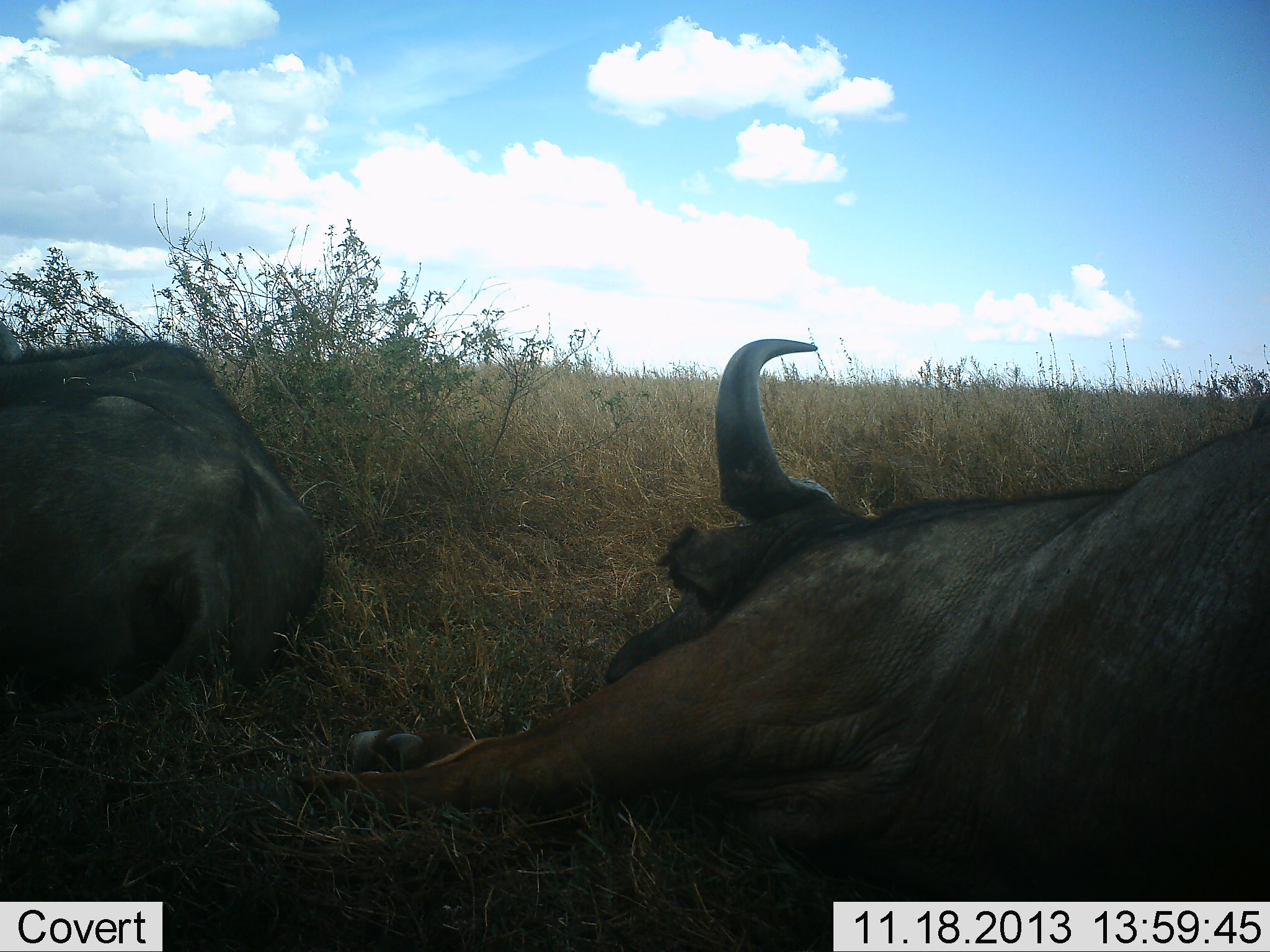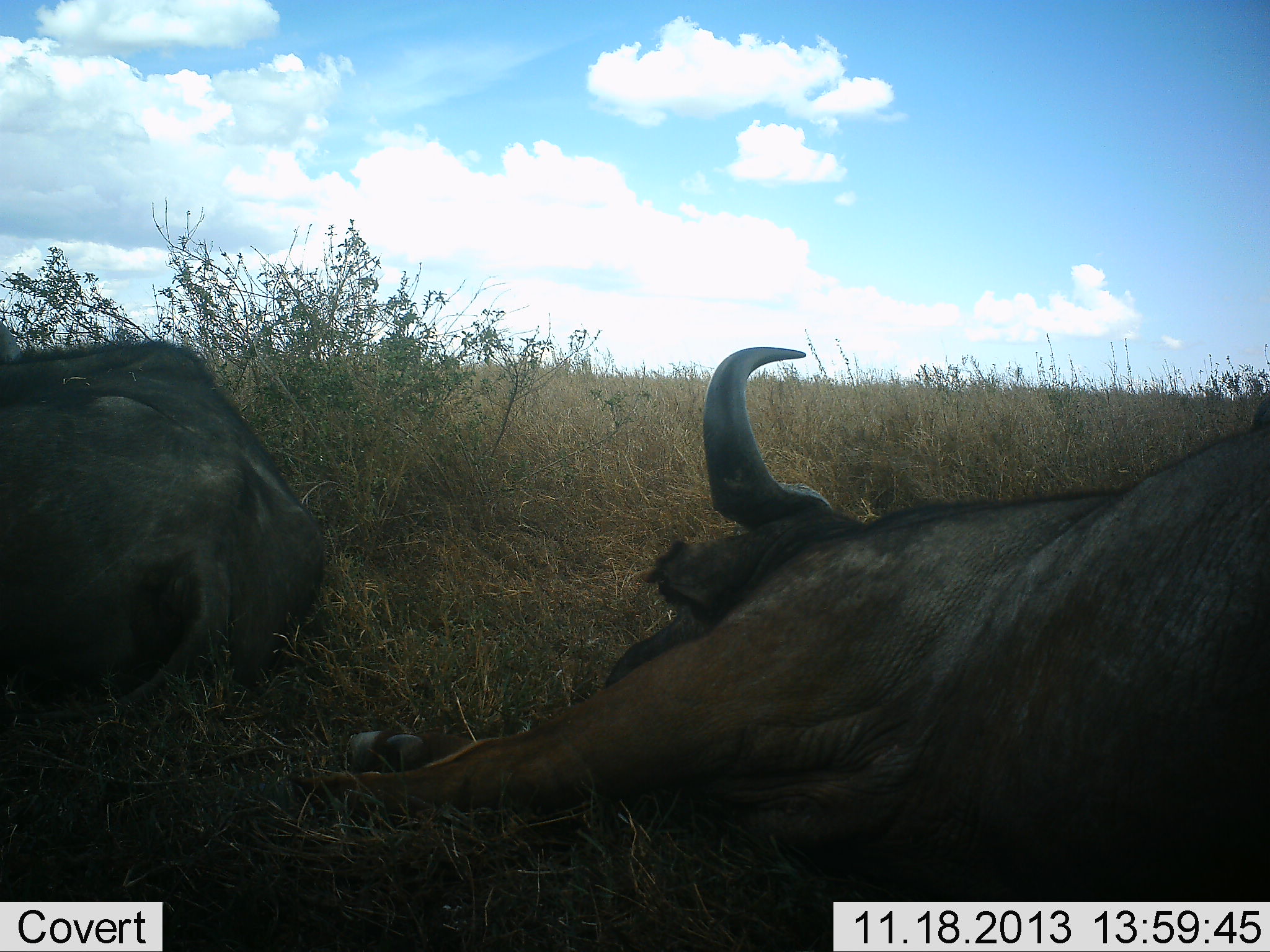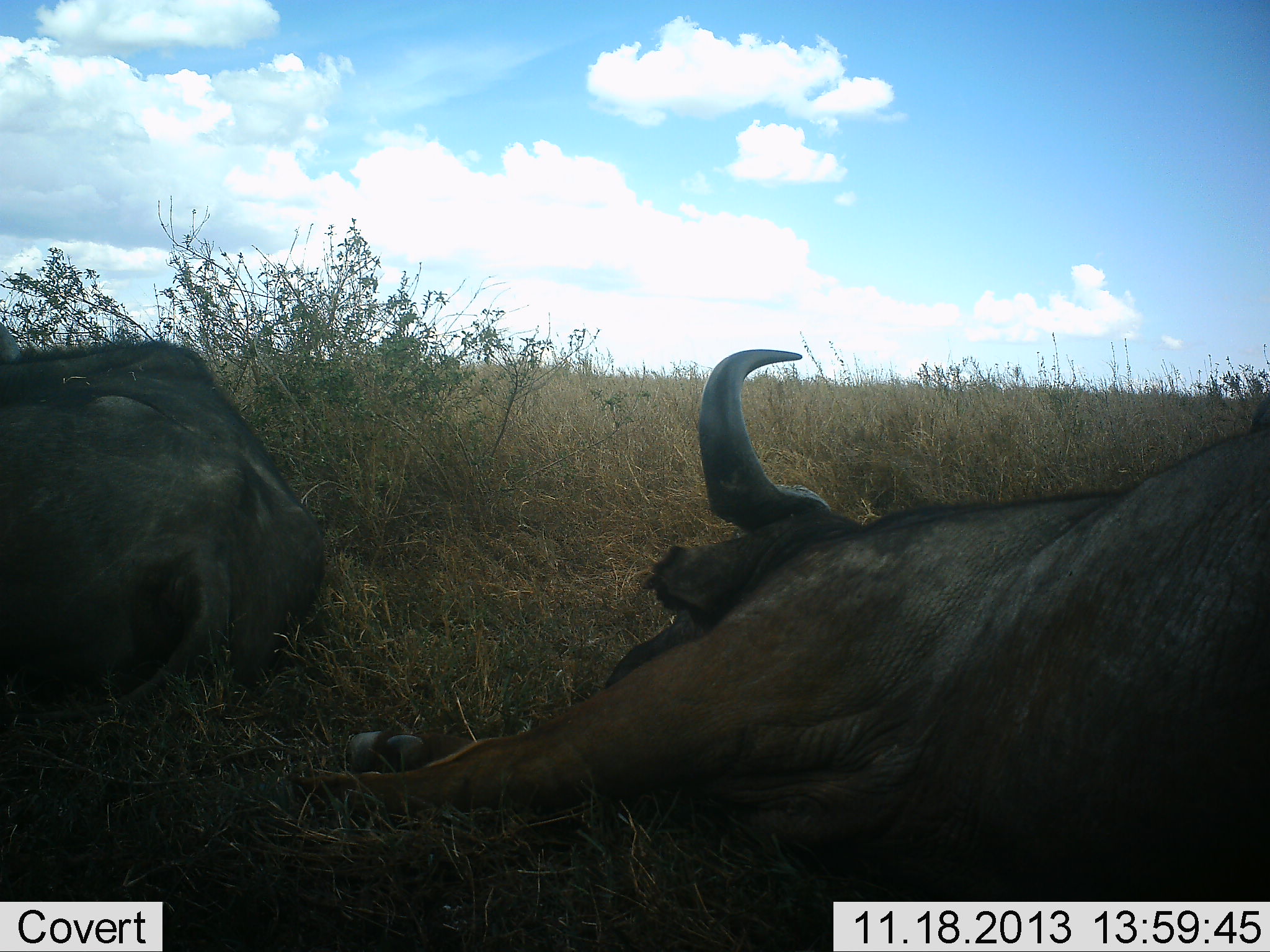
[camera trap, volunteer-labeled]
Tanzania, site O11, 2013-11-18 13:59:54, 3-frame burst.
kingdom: Animalia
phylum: Chordata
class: Mammalia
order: Artiodactyla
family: Bovidae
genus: Connochaetes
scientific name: Connochaetes taurinus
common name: blue wildebeest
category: wildebeest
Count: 2.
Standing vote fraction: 0%.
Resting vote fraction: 100%.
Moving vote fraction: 0%.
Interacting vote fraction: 0%.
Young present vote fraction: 0%.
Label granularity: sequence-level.